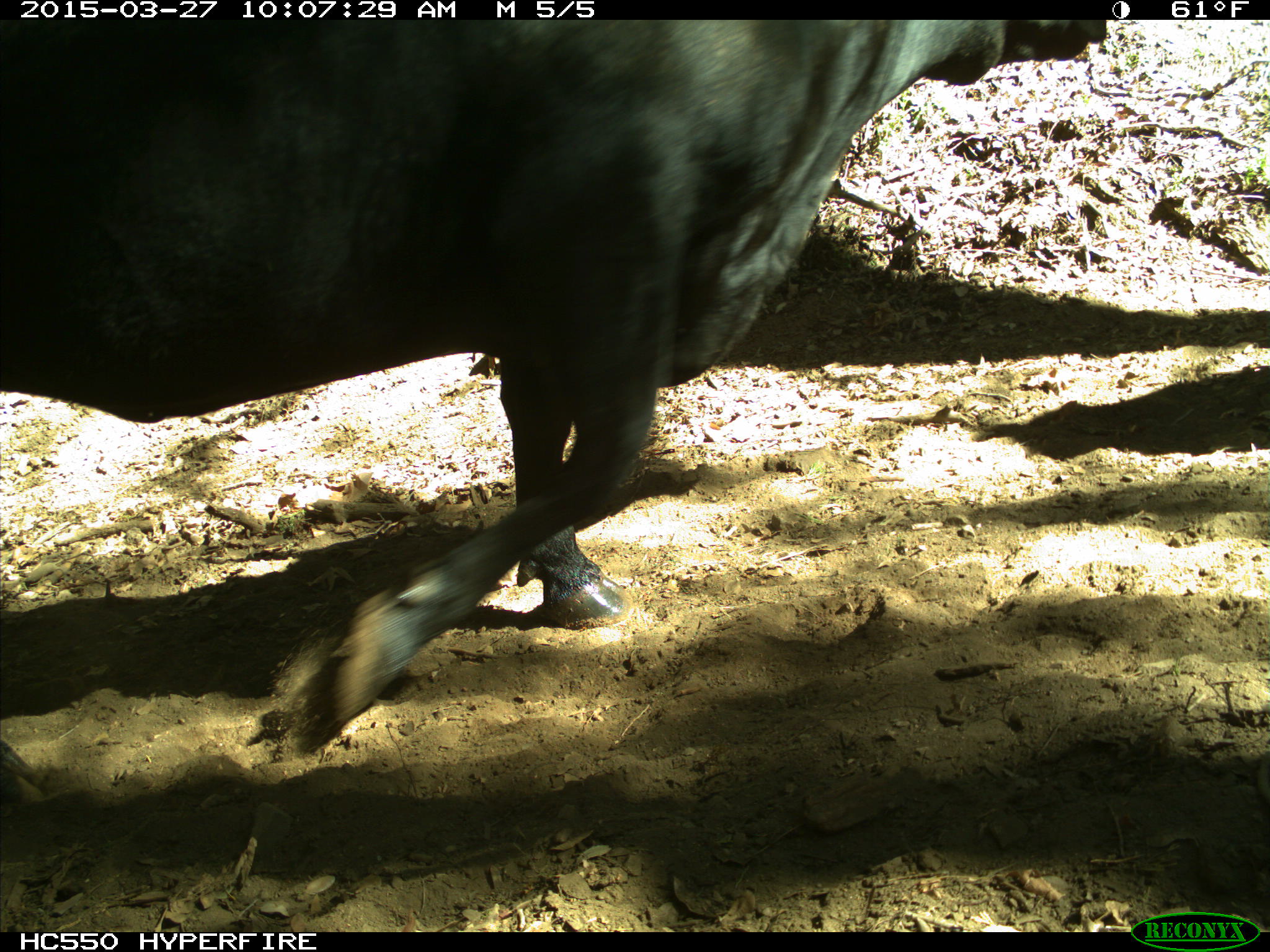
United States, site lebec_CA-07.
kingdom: Animalia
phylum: Chordata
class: Mammalia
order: Artiodactyla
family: Bovidae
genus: Bos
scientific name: Bos taurus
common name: domestic cow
Bos taurus (domestic cow).